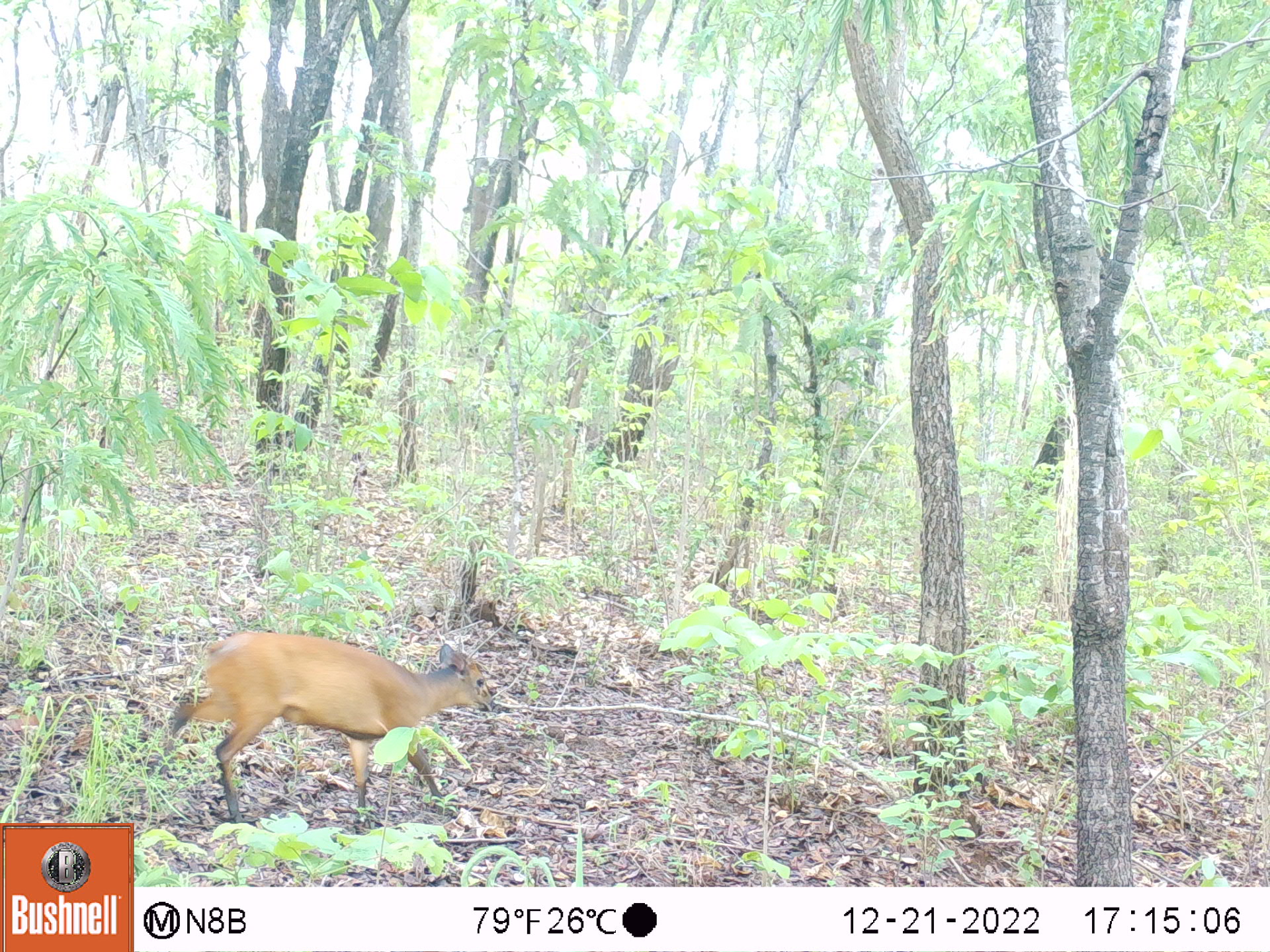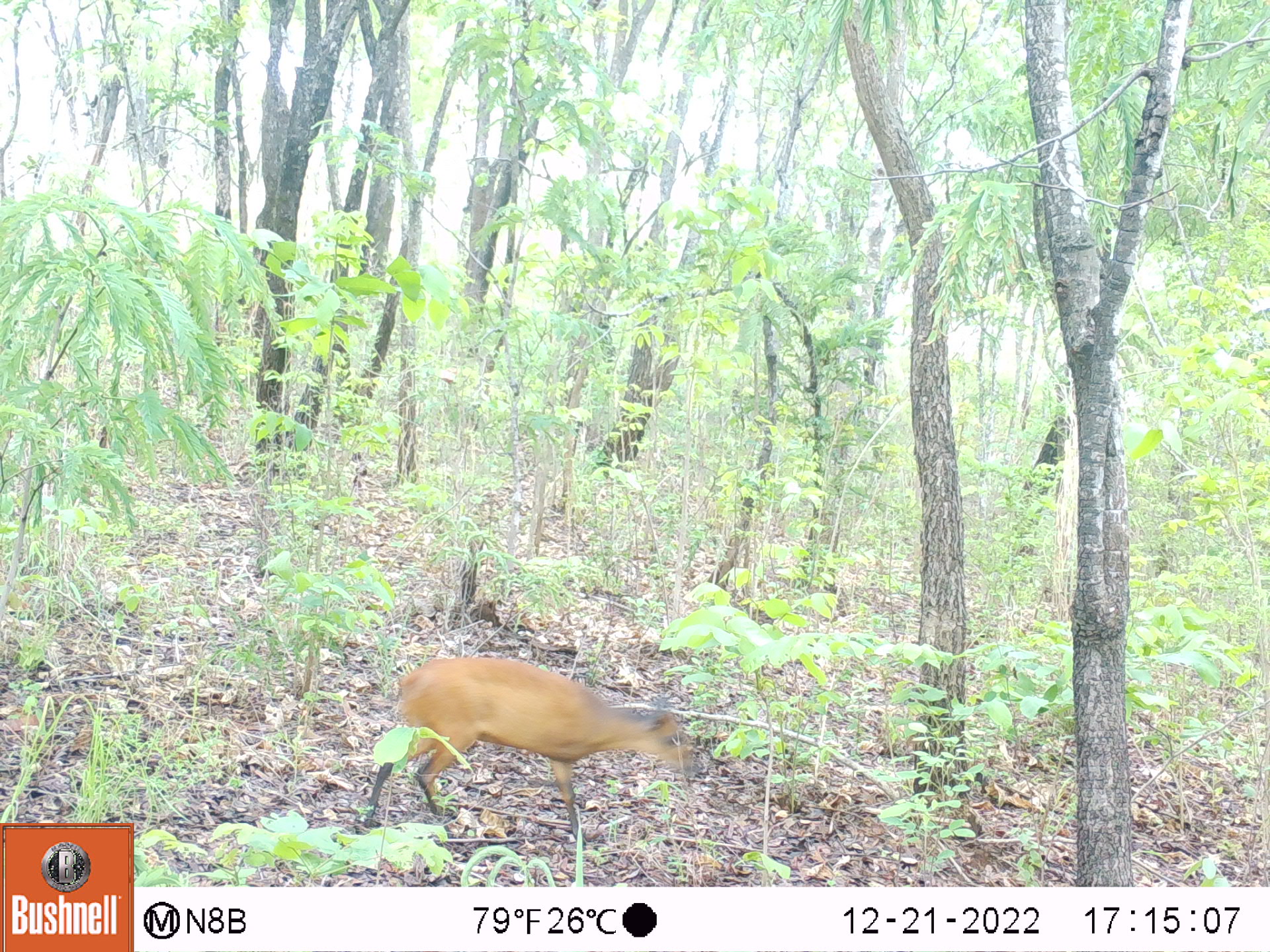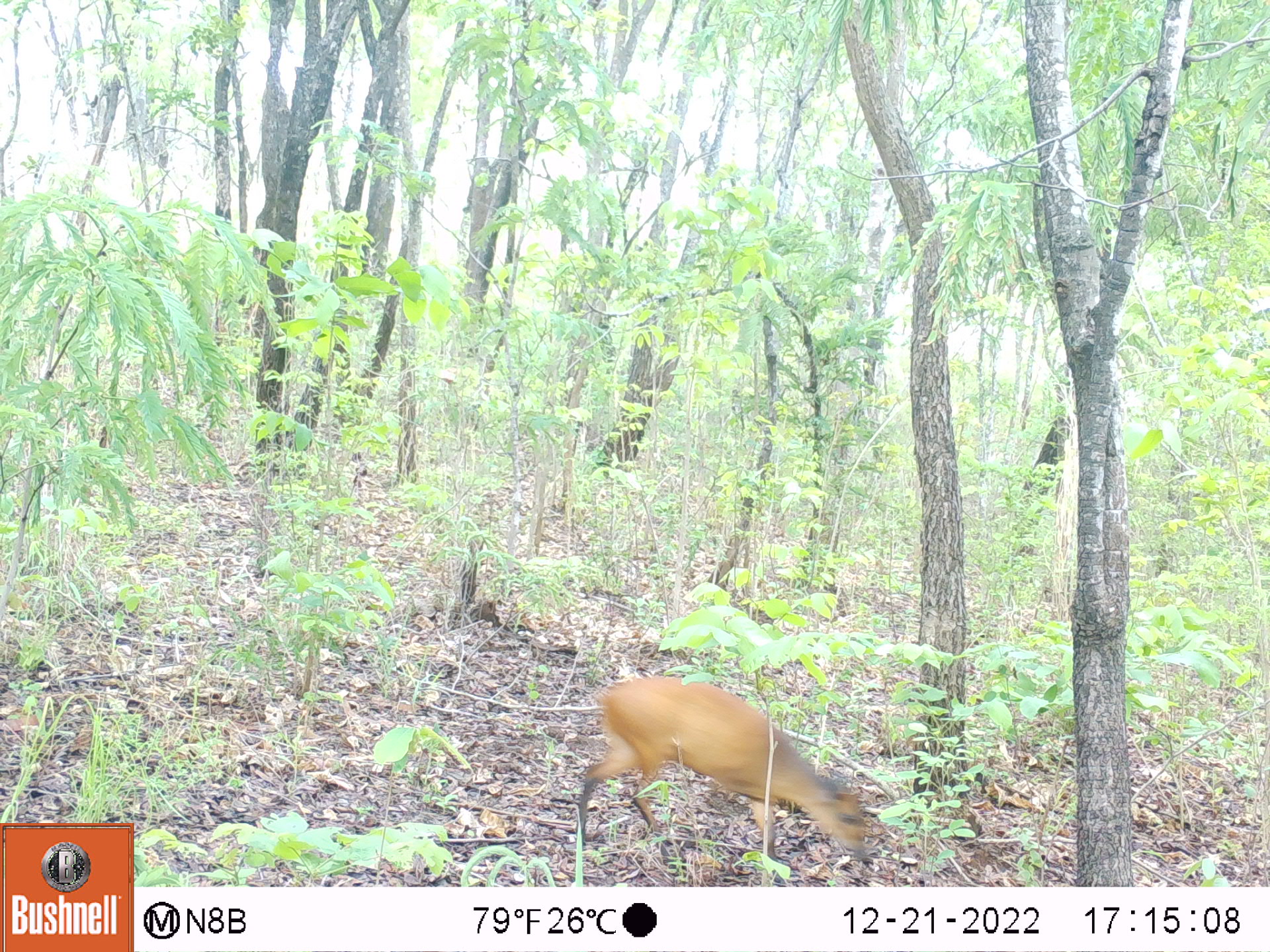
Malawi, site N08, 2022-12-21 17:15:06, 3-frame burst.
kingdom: Animalia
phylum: Chordata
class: Mammalia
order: Artiodactyla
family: Bovidae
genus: Cephalophorus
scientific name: Cephalophorus natalensis natalensis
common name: red duiker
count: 1